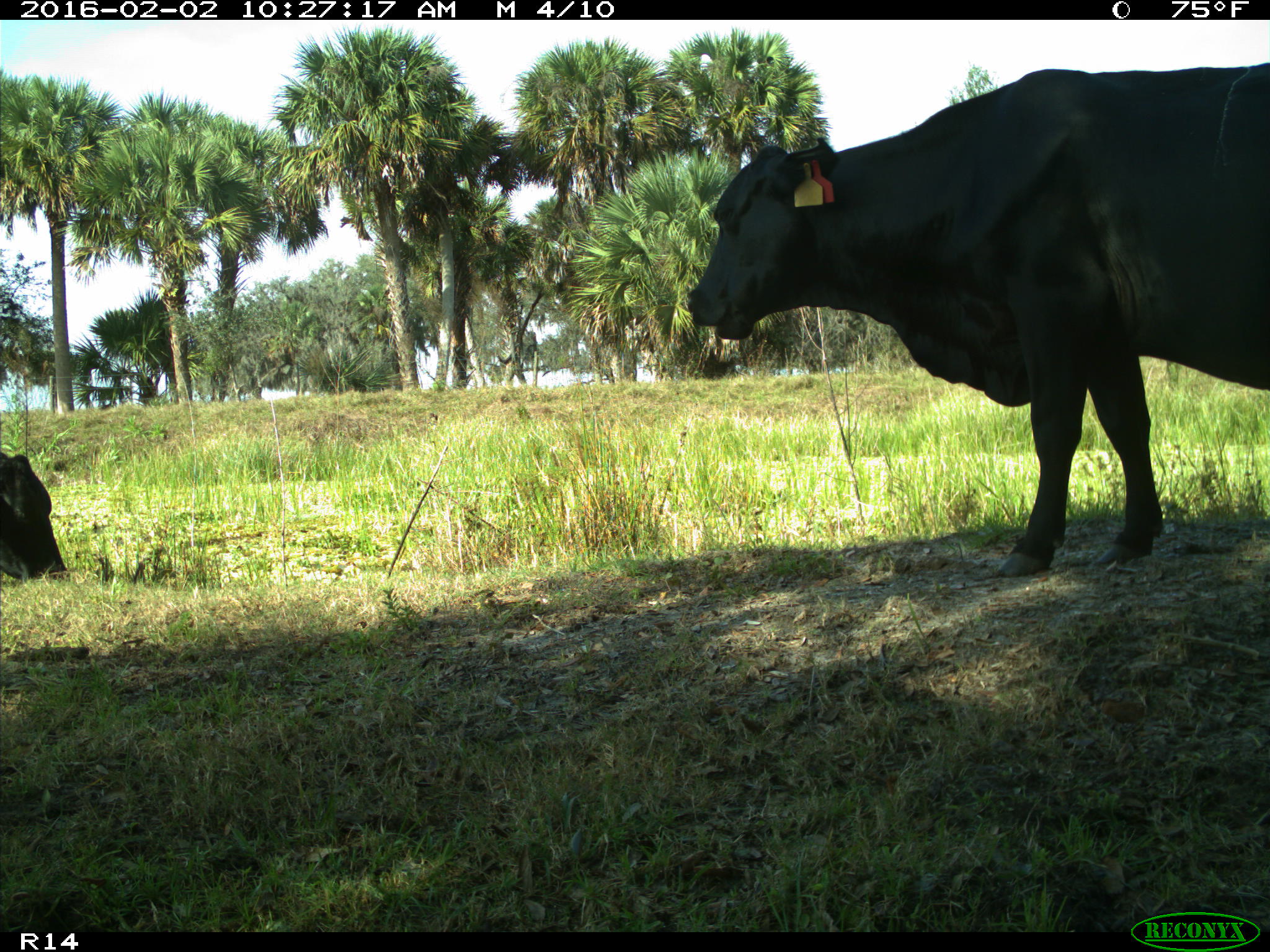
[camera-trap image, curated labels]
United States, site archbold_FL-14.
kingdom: Animalia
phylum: Chordata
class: Mammalia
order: Artiodactyla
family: Bovidae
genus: Bos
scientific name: Bos taurus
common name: domestic cow